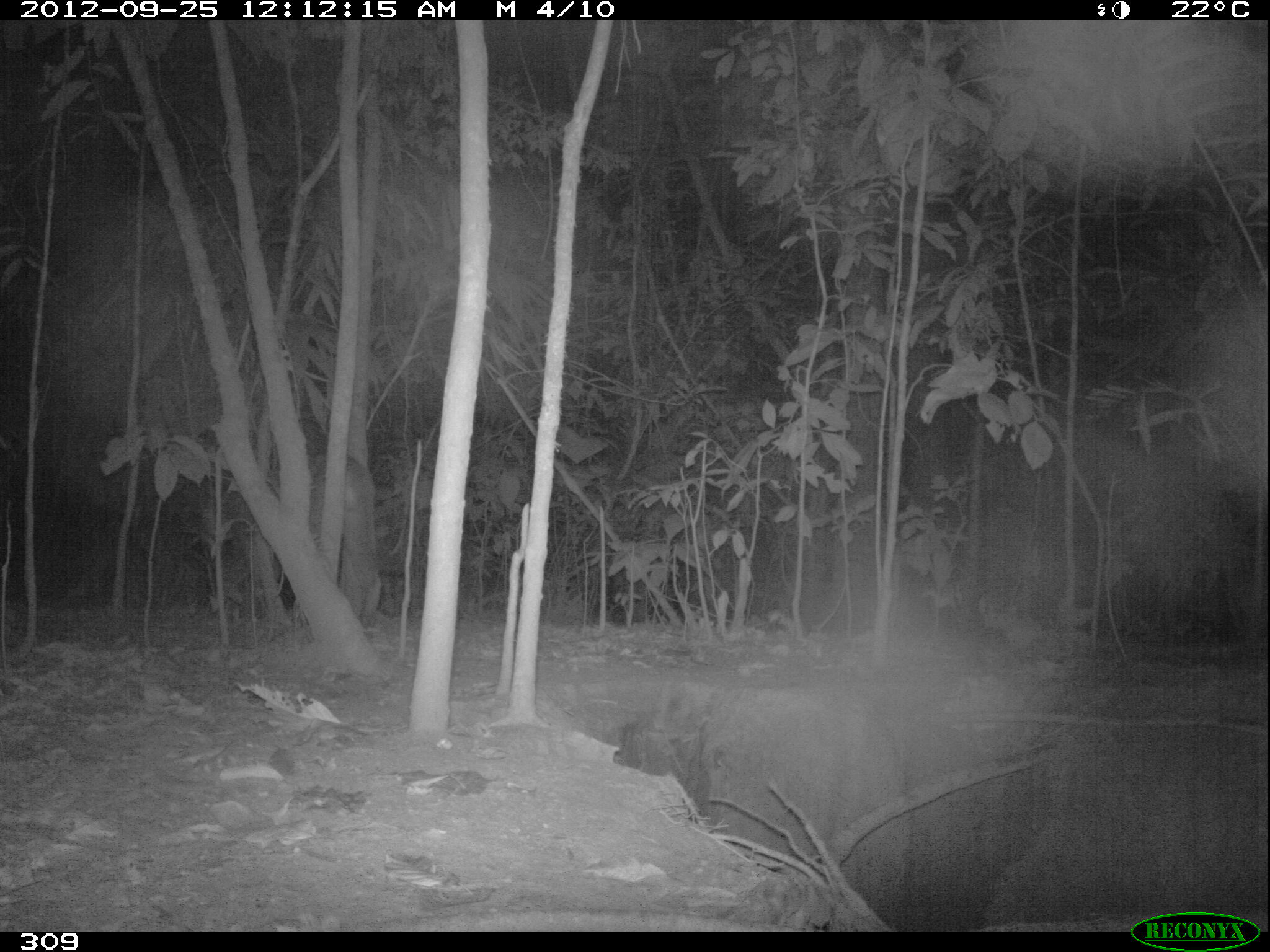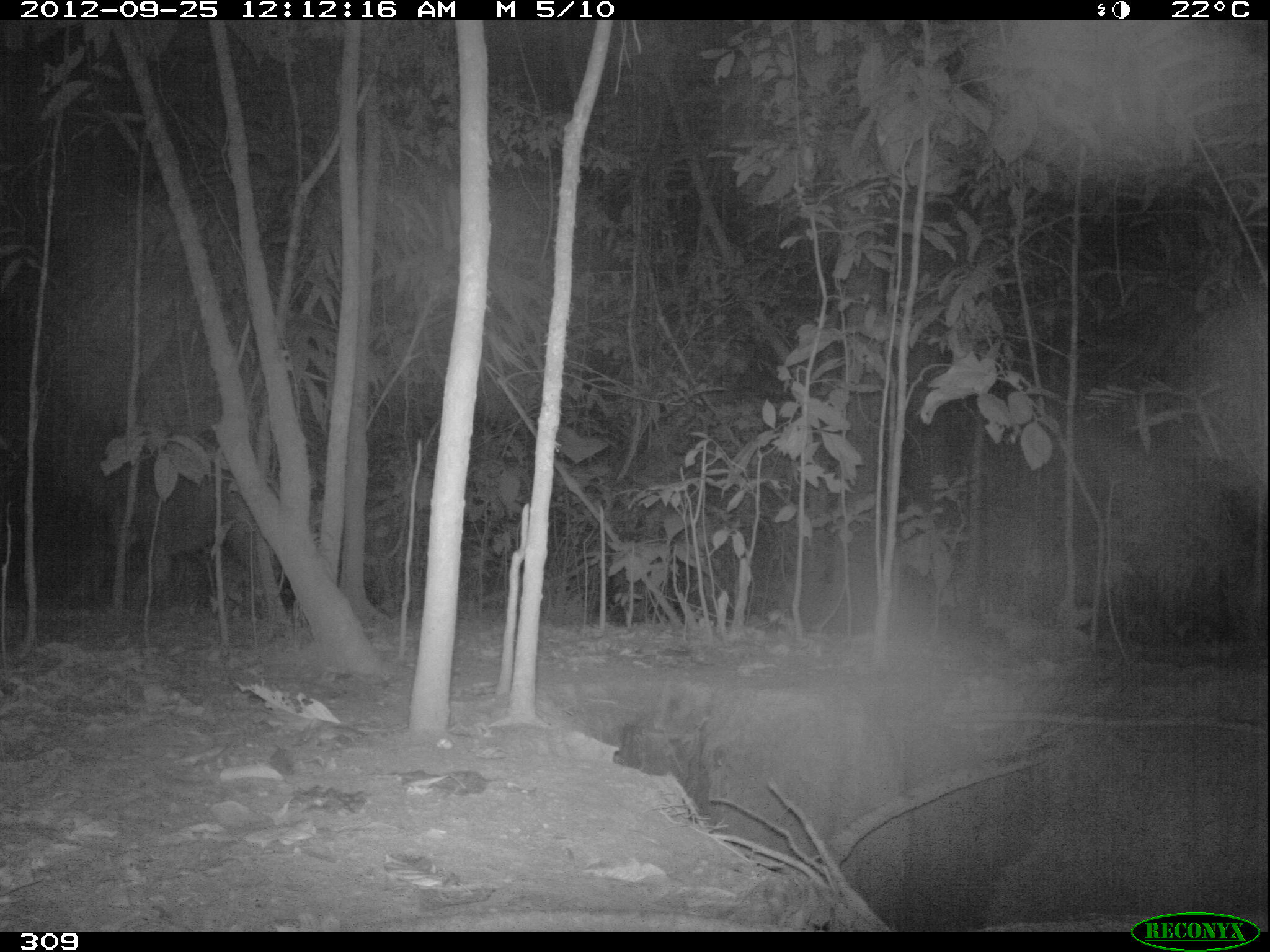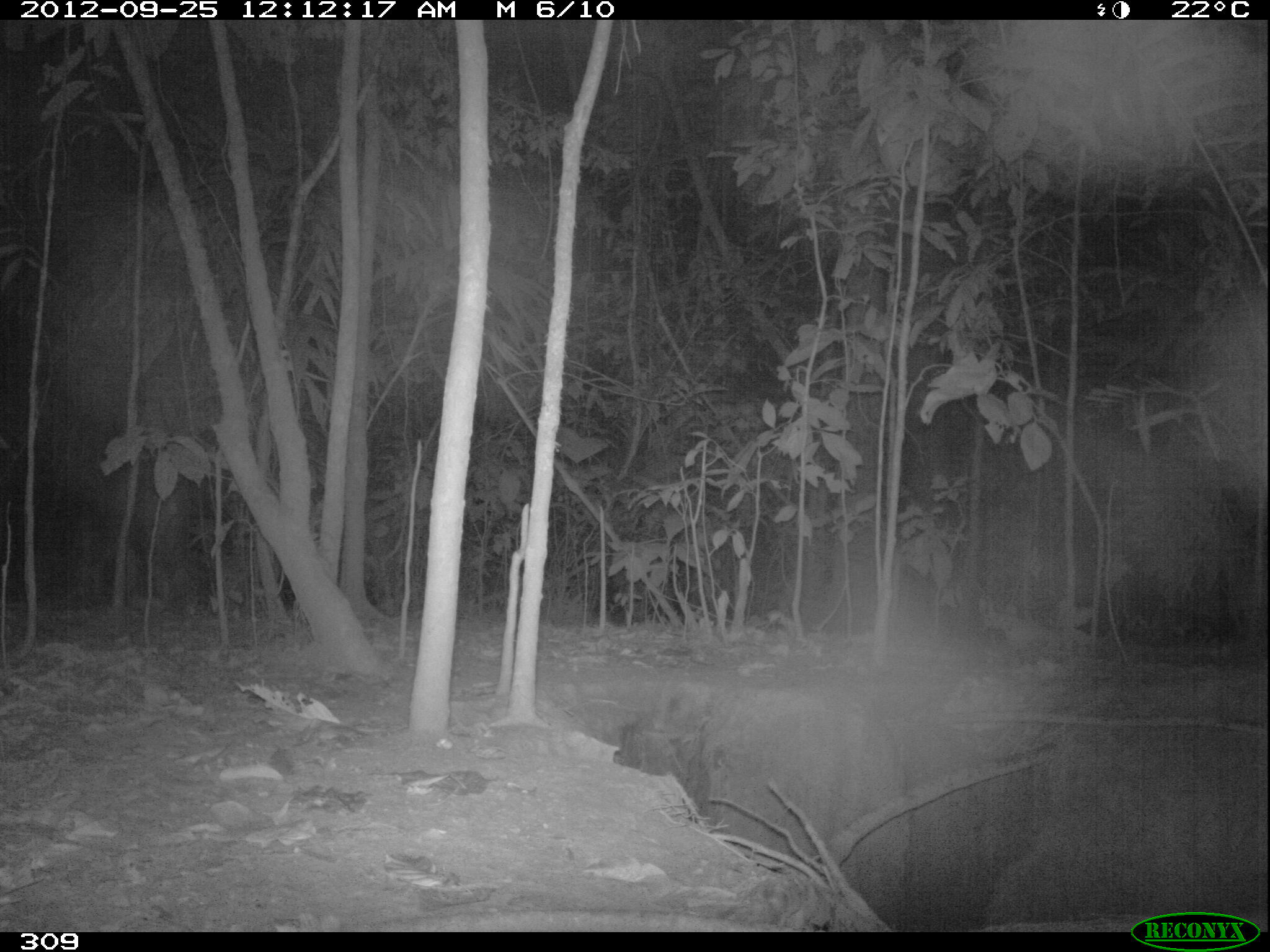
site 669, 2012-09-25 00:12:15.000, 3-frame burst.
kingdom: Animalia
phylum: Chordata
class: Mammalia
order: Carnivora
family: Felidae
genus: Puma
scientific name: Puma concolor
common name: mountain lion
Puma concolor (mountain lion).